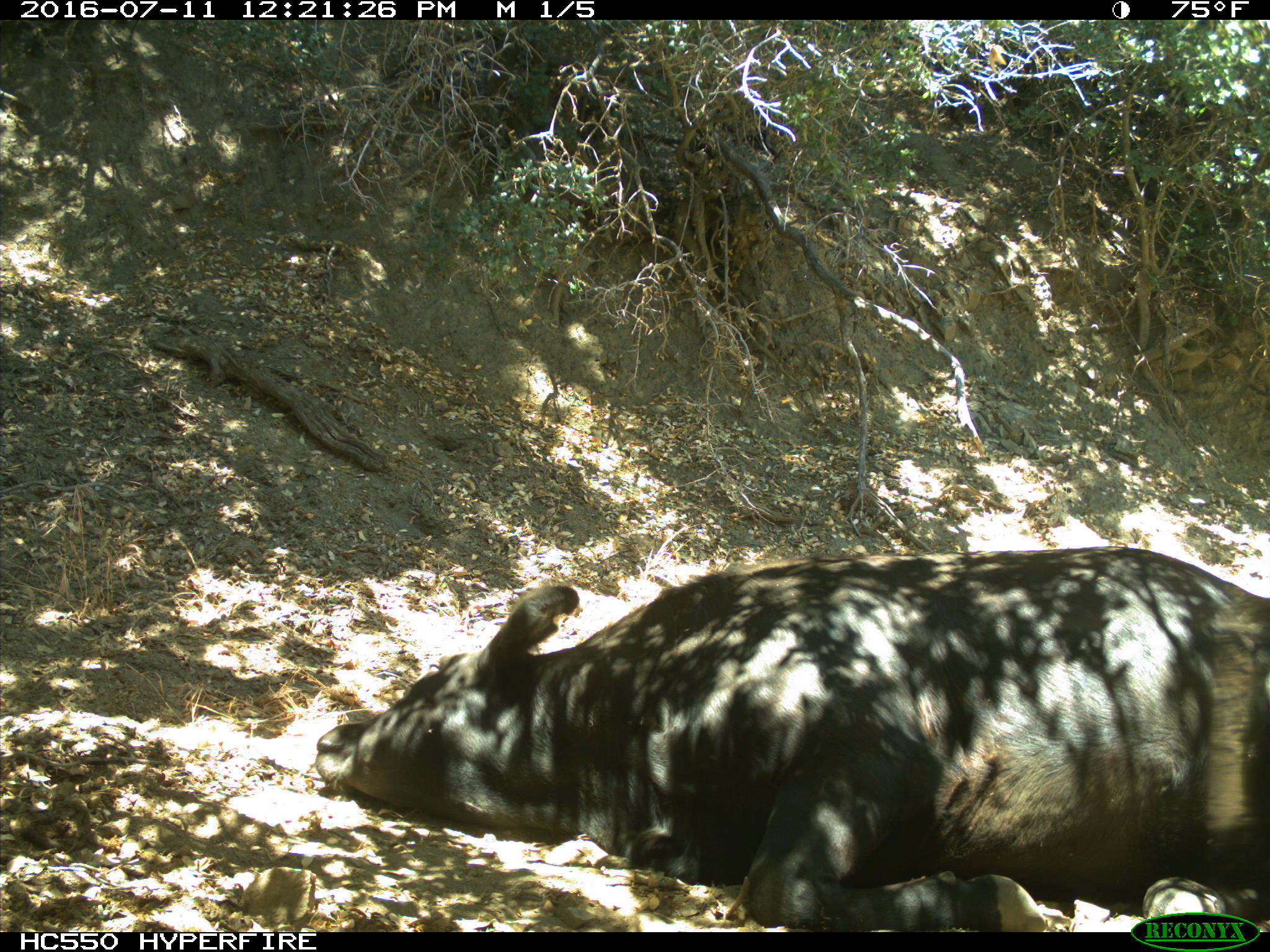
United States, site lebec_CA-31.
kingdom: Animalia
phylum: Chordata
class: Mammalia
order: Artiodactyla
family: Bovidae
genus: Bos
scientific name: Bos taurus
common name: domestic cow